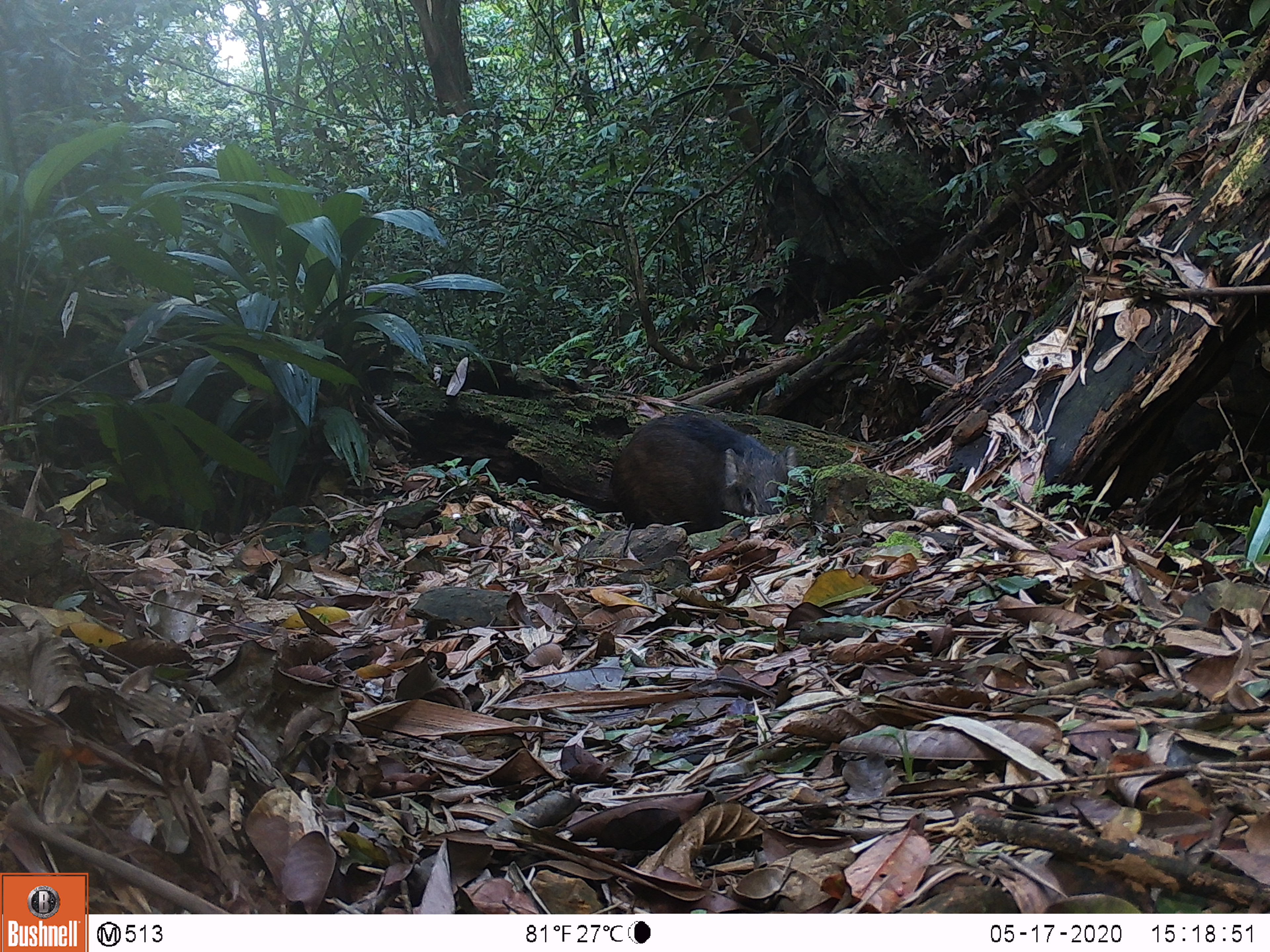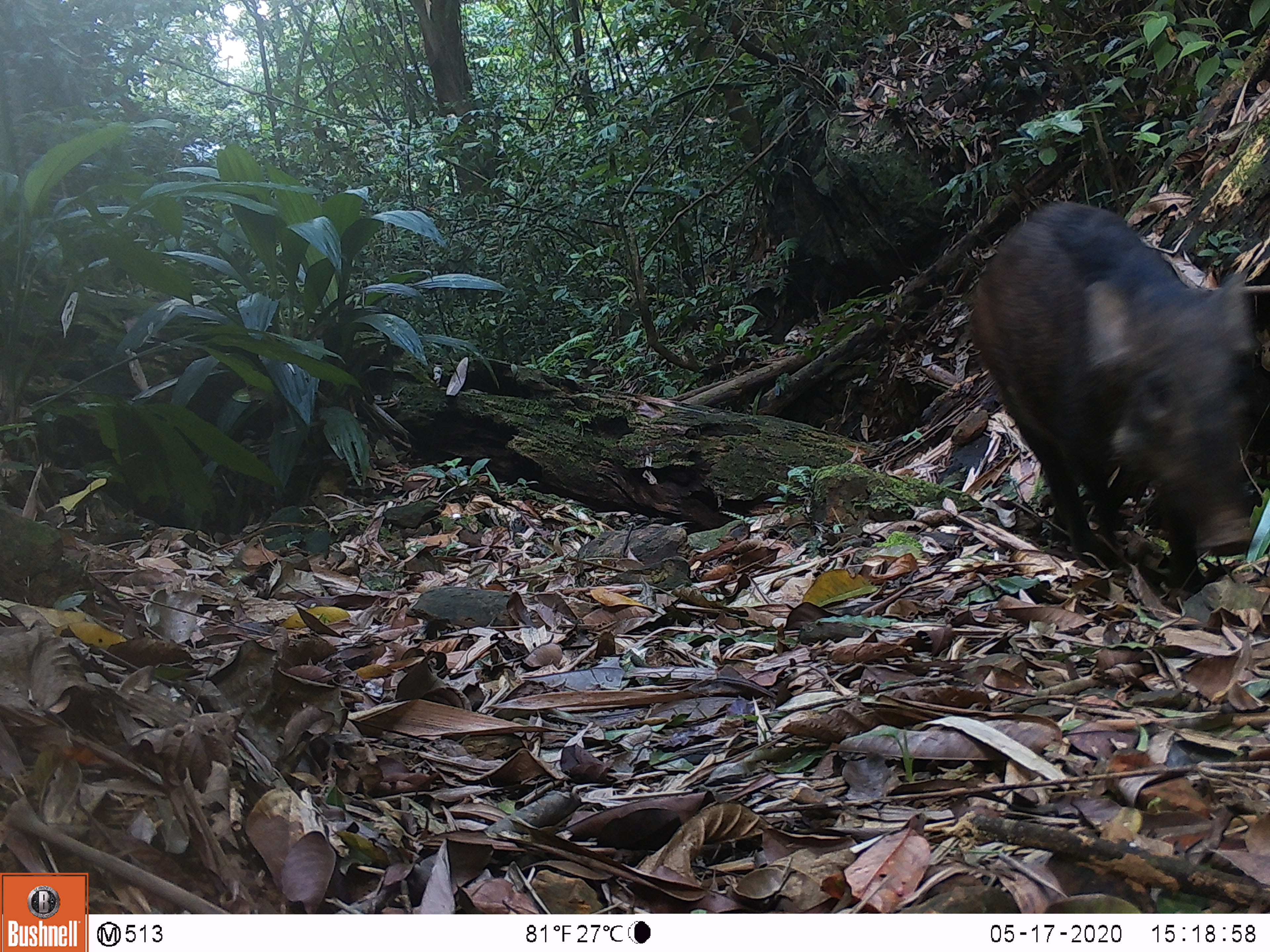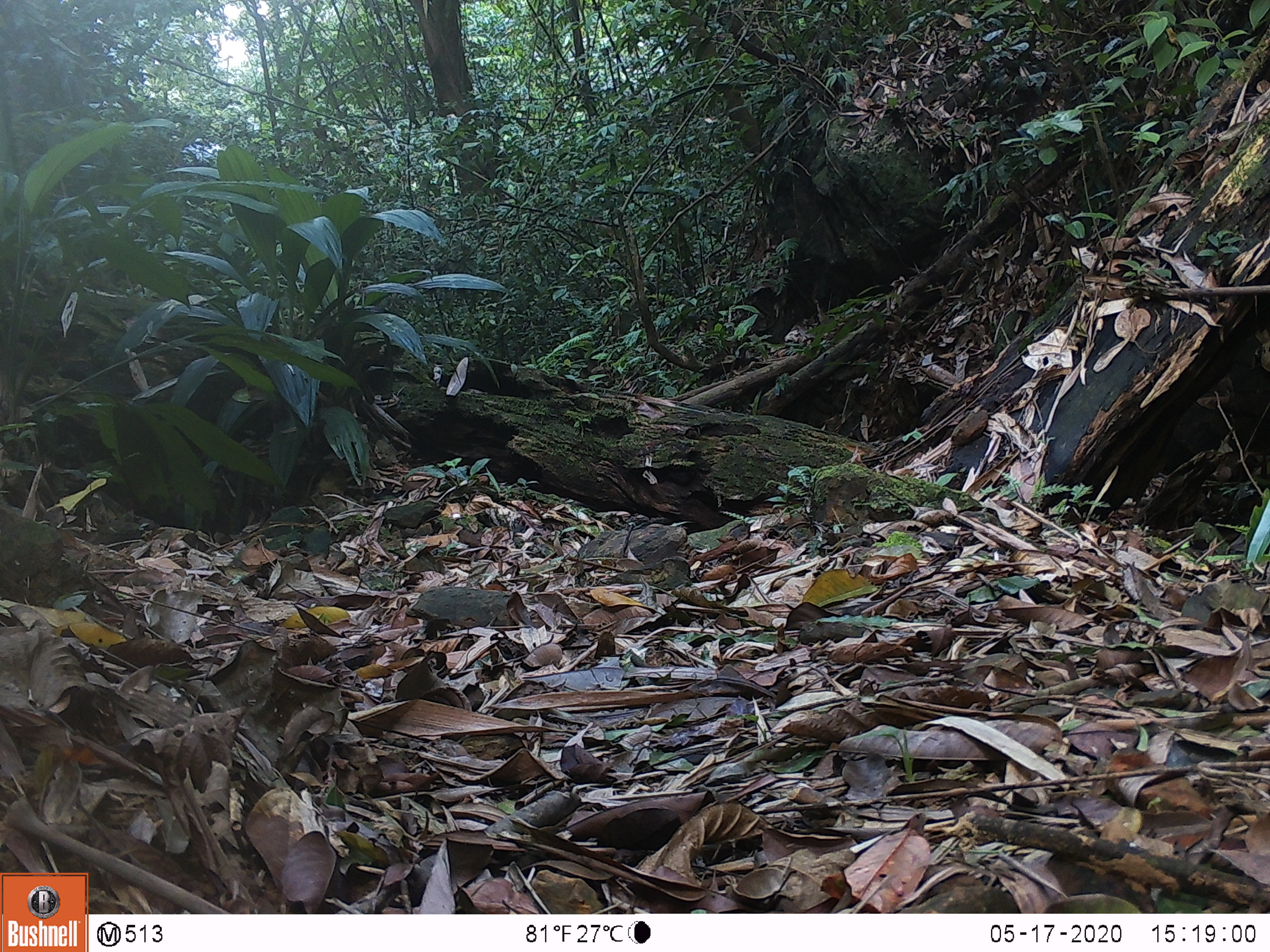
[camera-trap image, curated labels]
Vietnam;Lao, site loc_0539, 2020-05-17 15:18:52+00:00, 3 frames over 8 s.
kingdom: Animalia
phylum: Chordata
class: Mammalia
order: Artiodactyla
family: Suidae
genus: Sus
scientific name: Sus scrofa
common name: eurasian wild pig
Eurasian wild pig (Sus scrofa). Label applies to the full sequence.